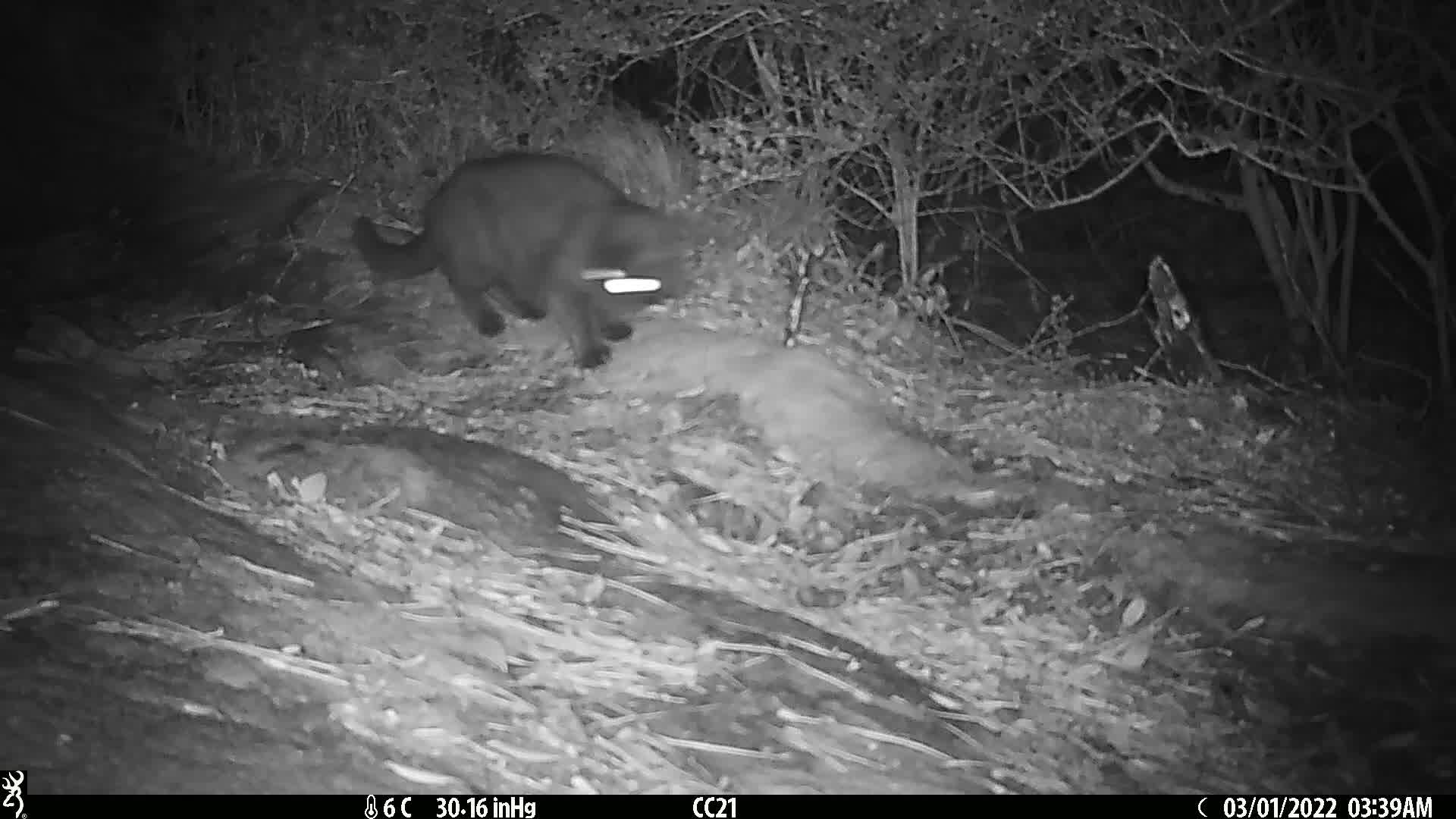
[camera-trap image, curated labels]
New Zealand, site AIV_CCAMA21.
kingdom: Animalia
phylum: Chordata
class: Mammalia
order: Carnivora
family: Felidae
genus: Felis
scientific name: Felis catus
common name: domestic cat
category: cat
Cat (domestic cat) (Felis catus).